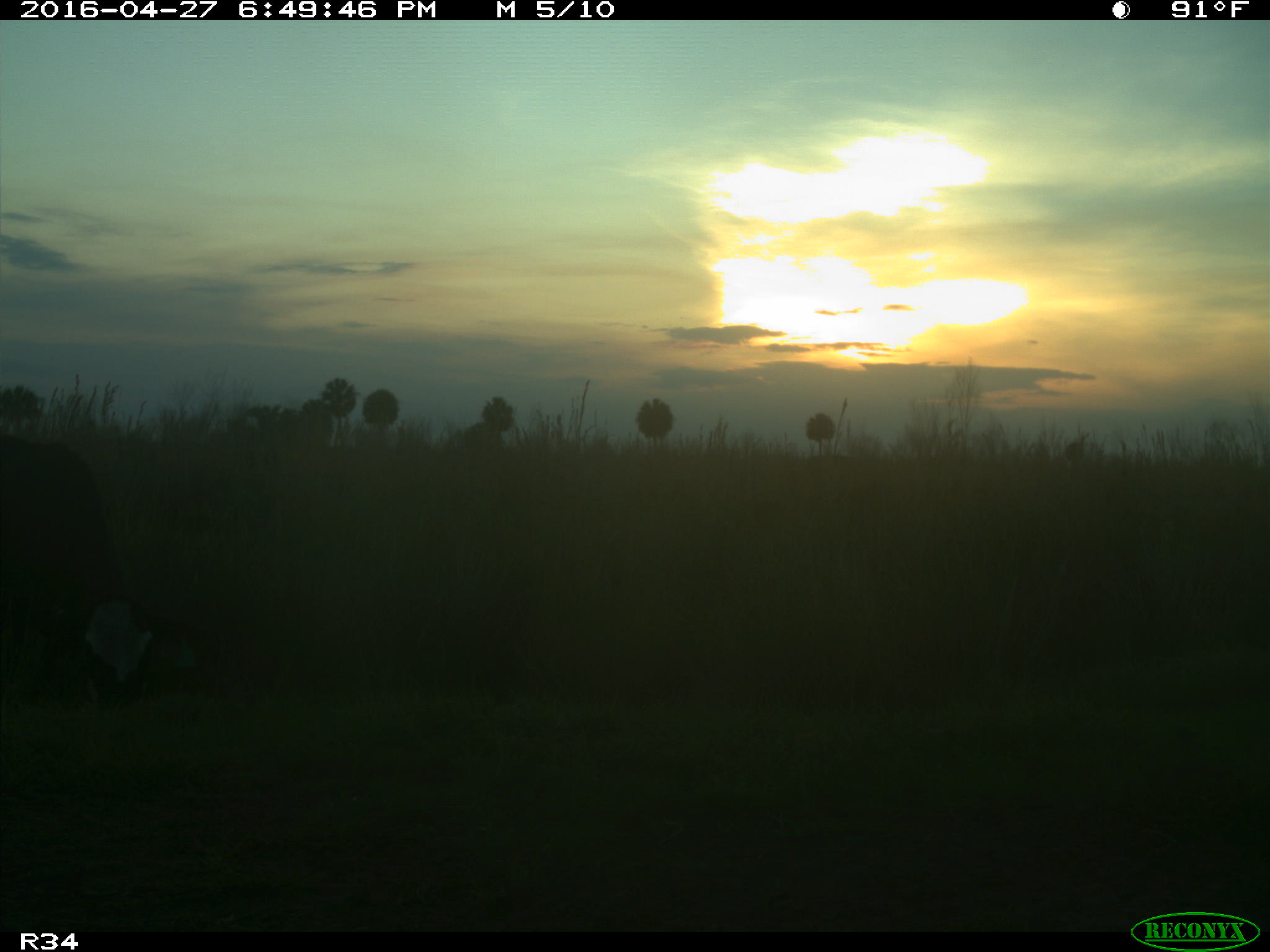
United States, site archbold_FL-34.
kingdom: Animalia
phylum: Chordata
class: Mammalia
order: Artiodactyla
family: Bovidae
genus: Bos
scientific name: Bos taurus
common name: domestic cow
Bos taurus (domestic cow).